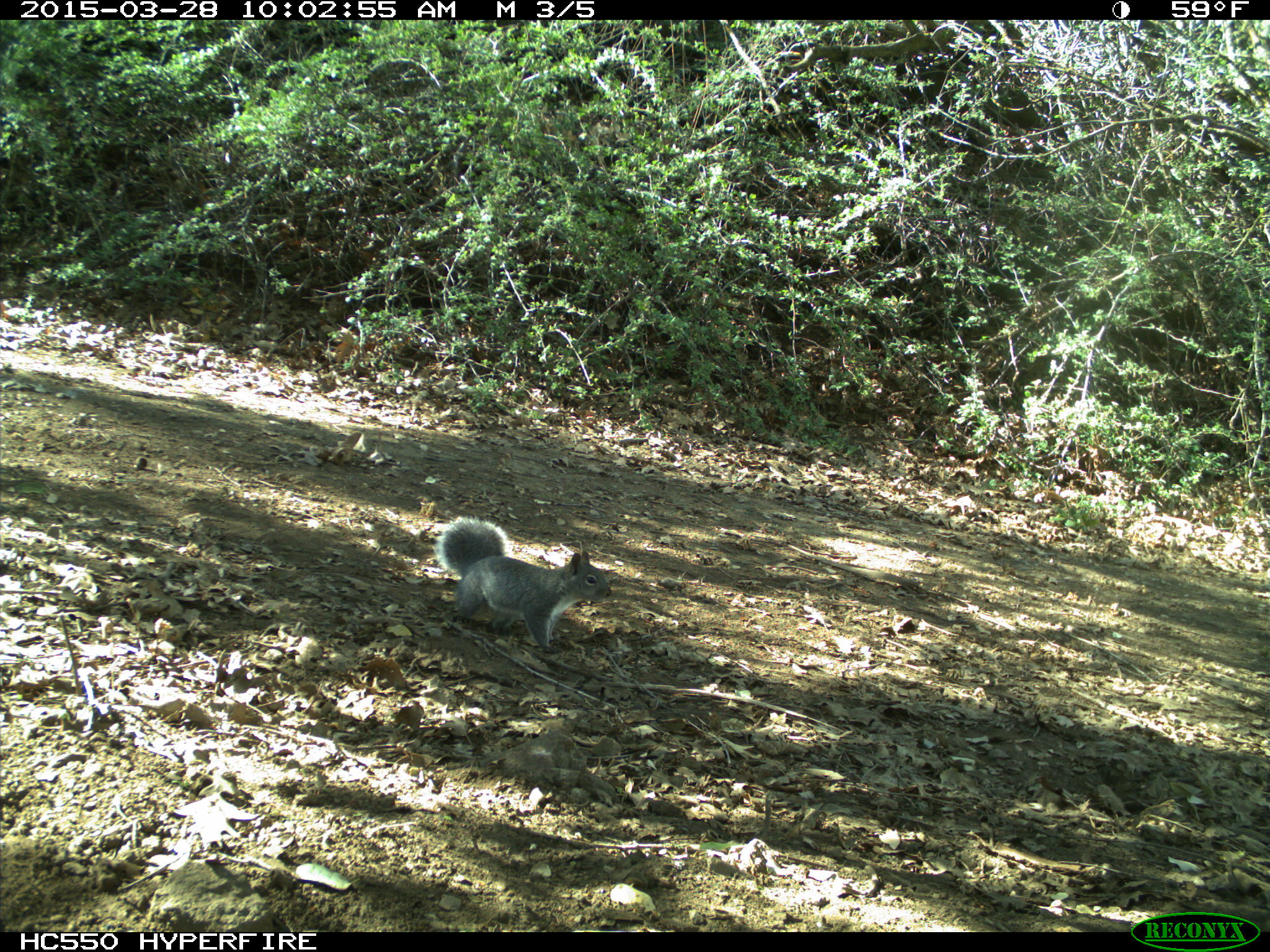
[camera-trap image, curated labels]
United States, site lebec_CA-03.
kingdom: Animalia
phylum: Chordata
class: Mammalia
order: Rodentia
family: Sciuridae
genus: Sciurus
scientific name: Sciurus carolinensis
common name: eastern gray squirrel